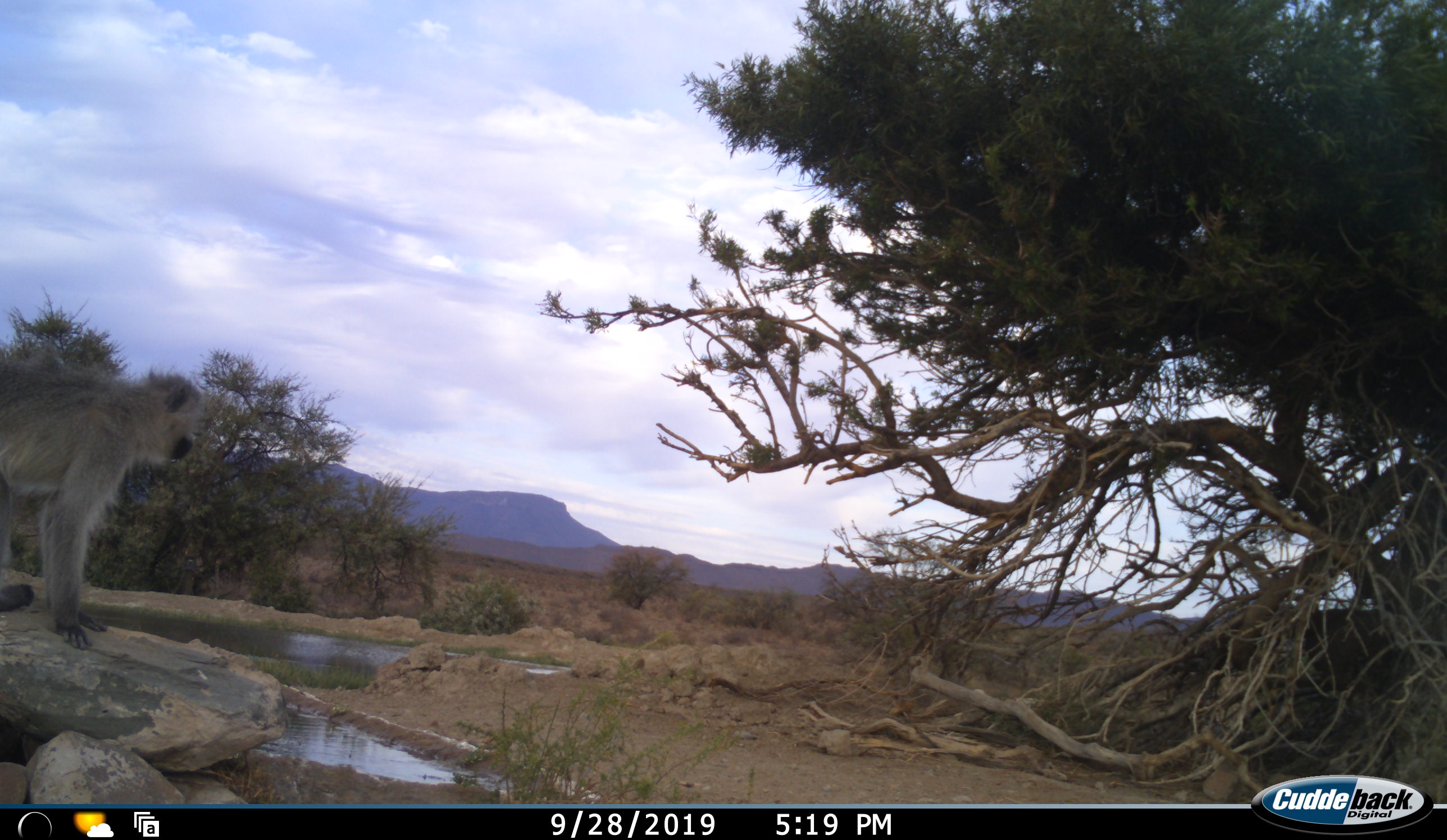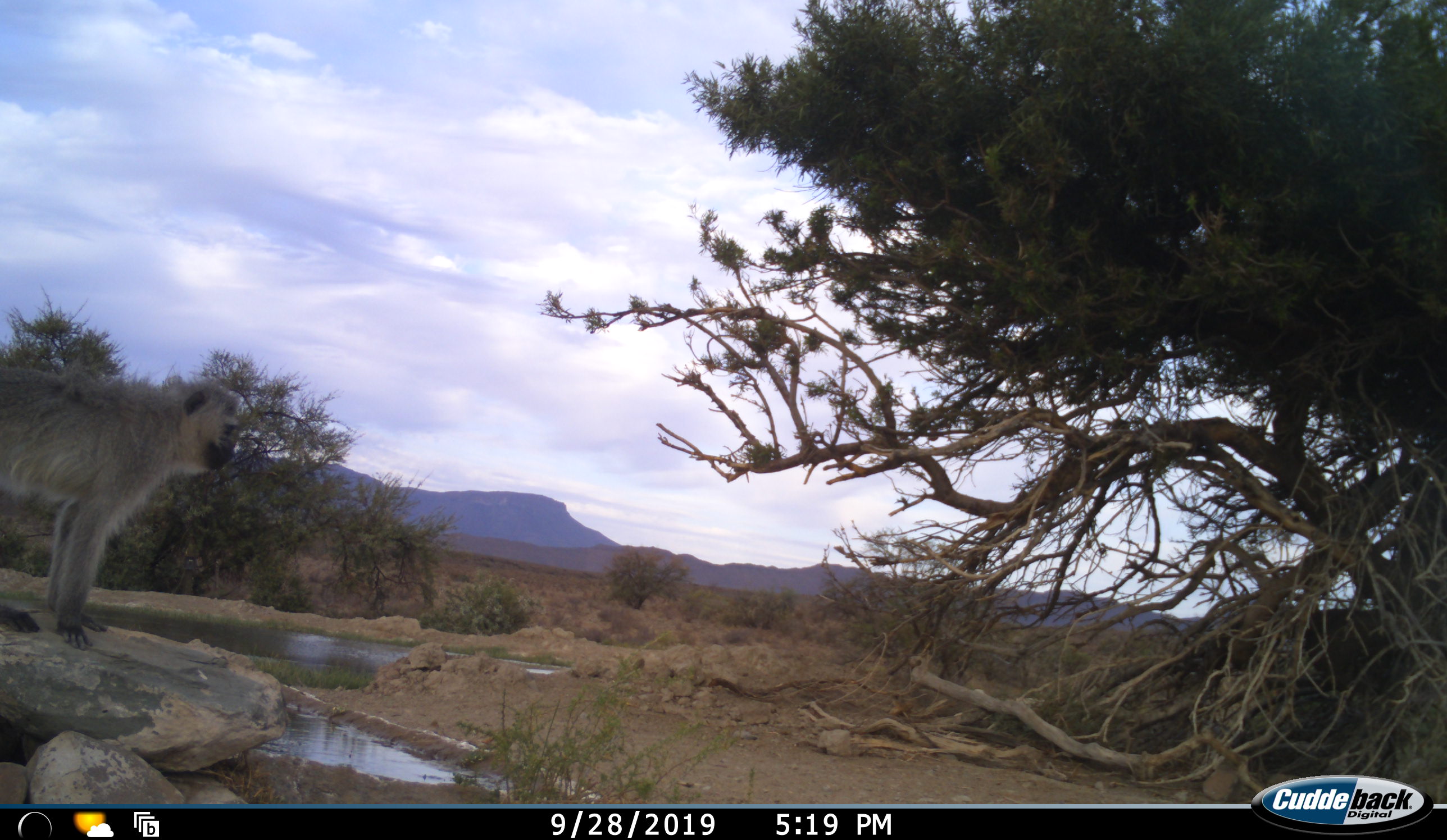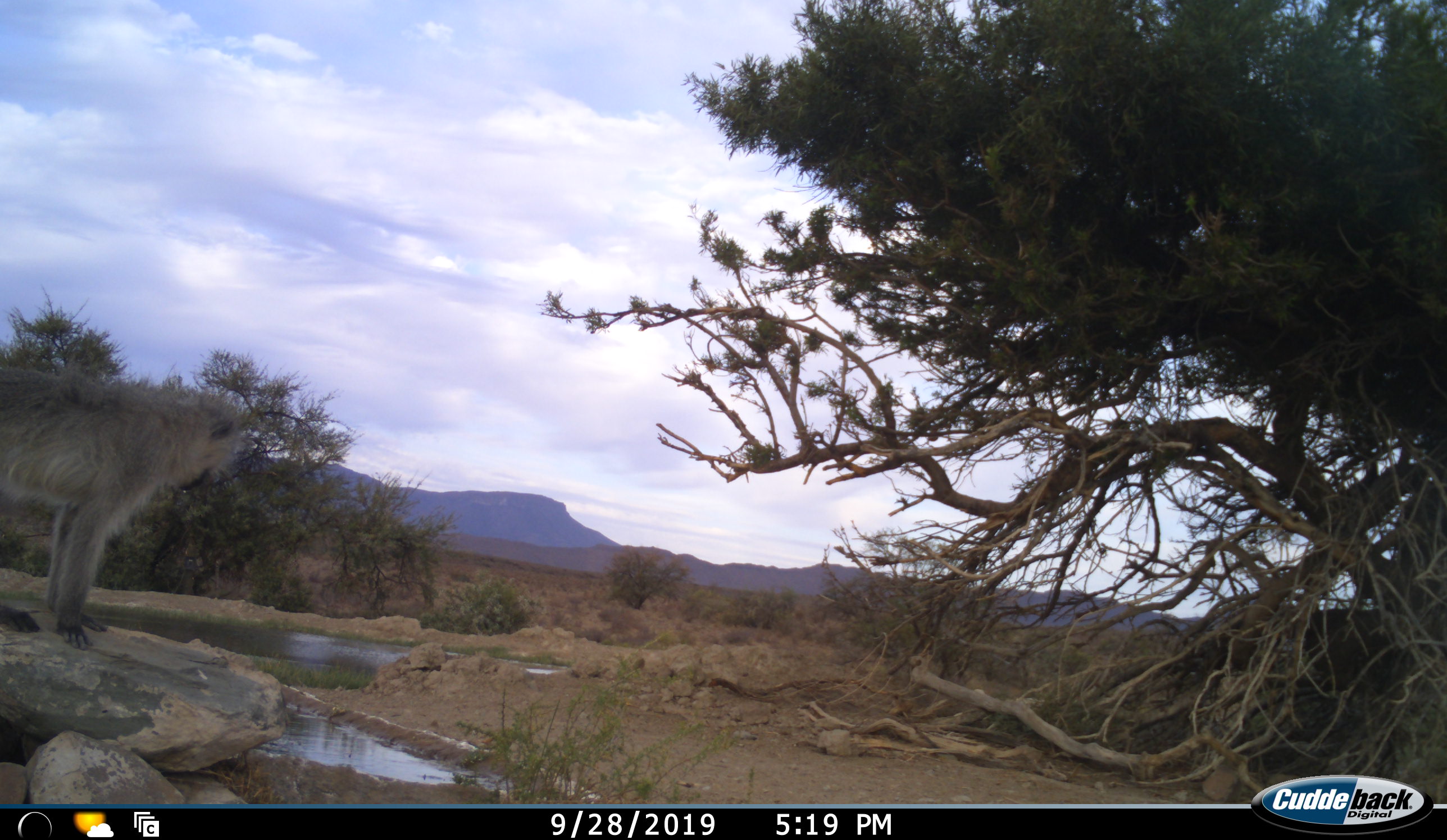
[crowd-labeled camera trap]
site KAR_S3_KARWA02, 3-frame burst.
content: unidentified animal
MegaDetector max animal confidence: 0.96